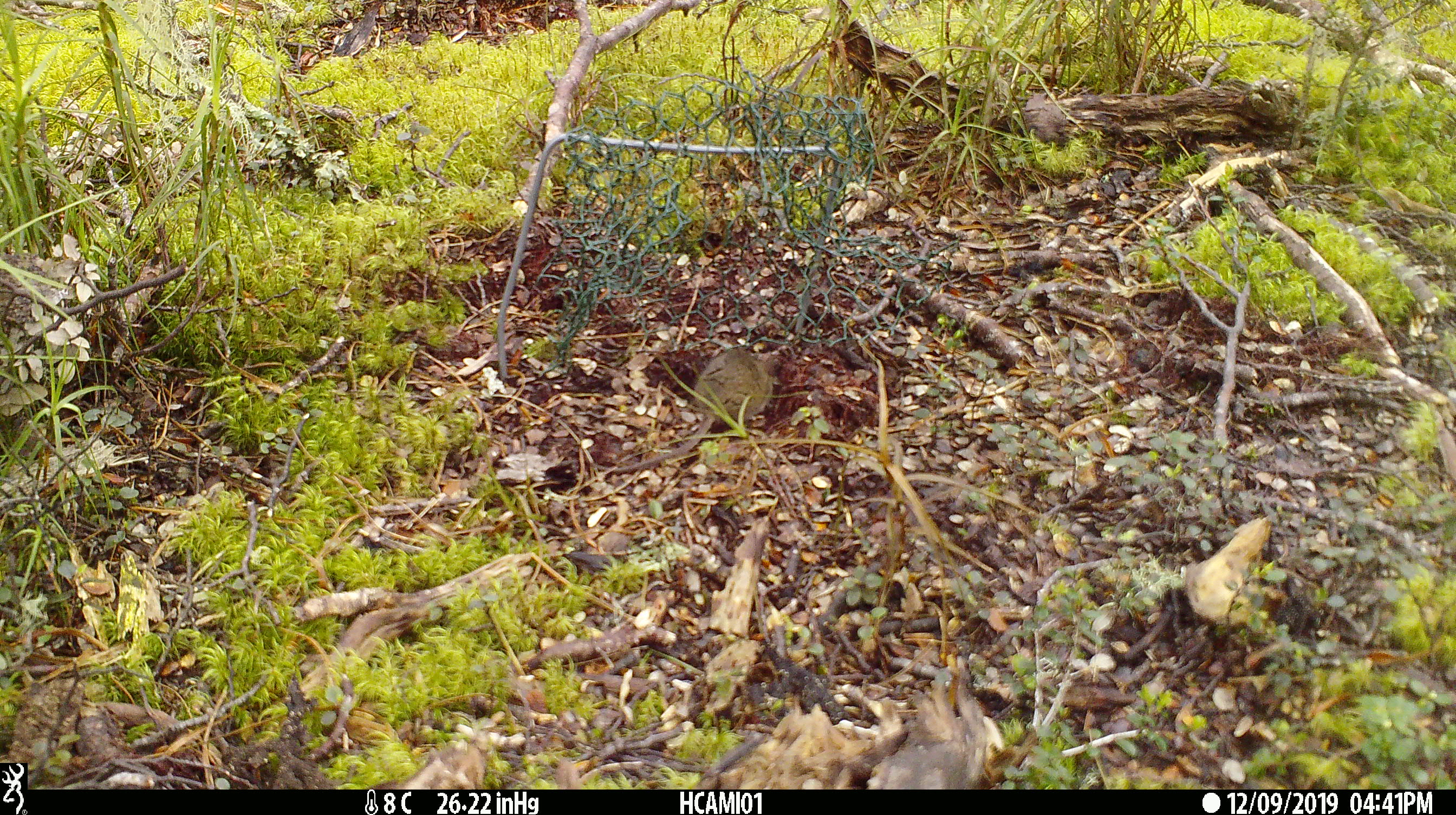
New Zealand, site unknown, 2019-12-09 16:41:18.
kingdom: Animalia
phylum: Chordata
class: Mammalia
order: Rodentia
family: Muridae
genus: Mus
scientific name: Mus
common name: mouse